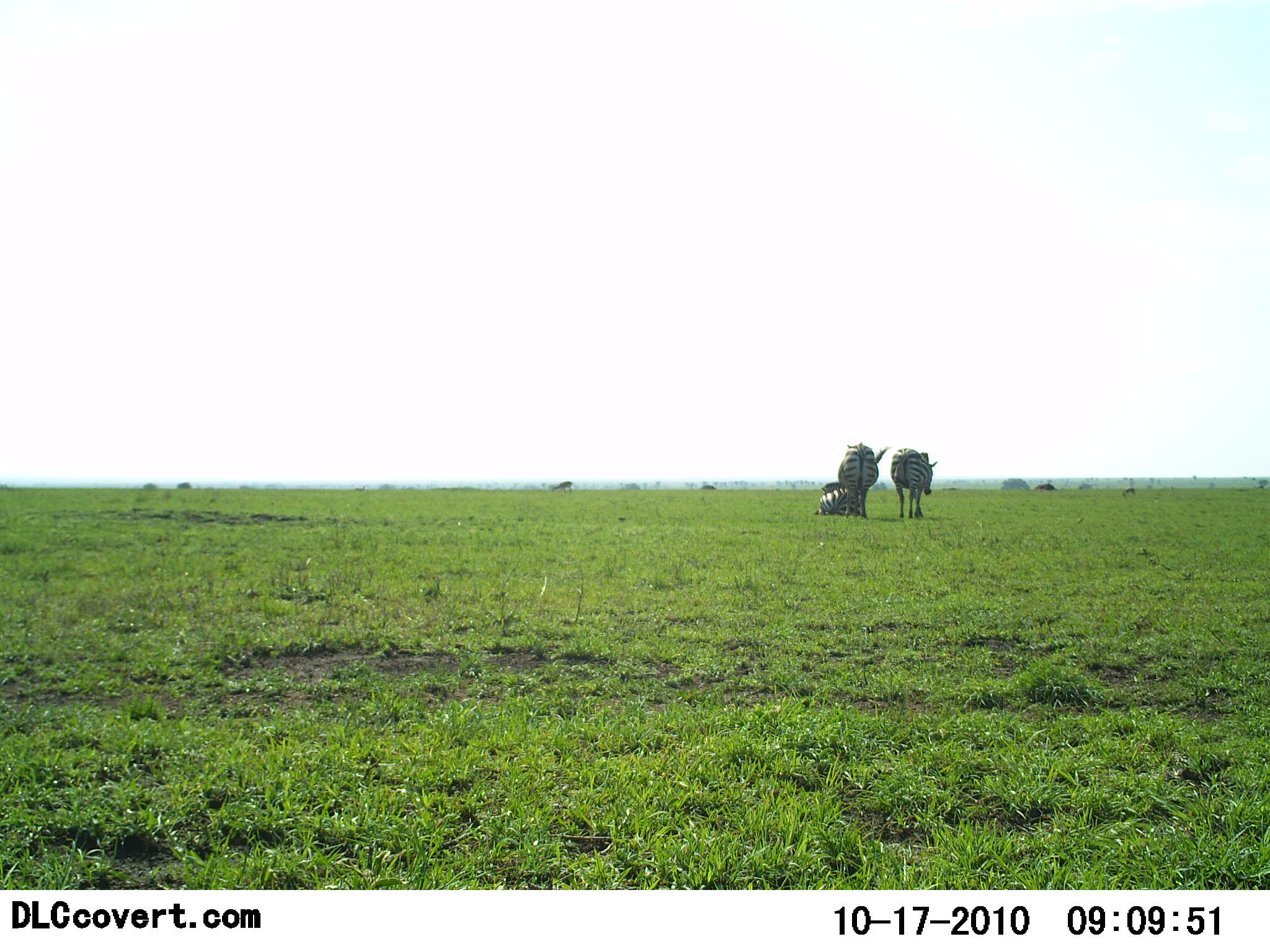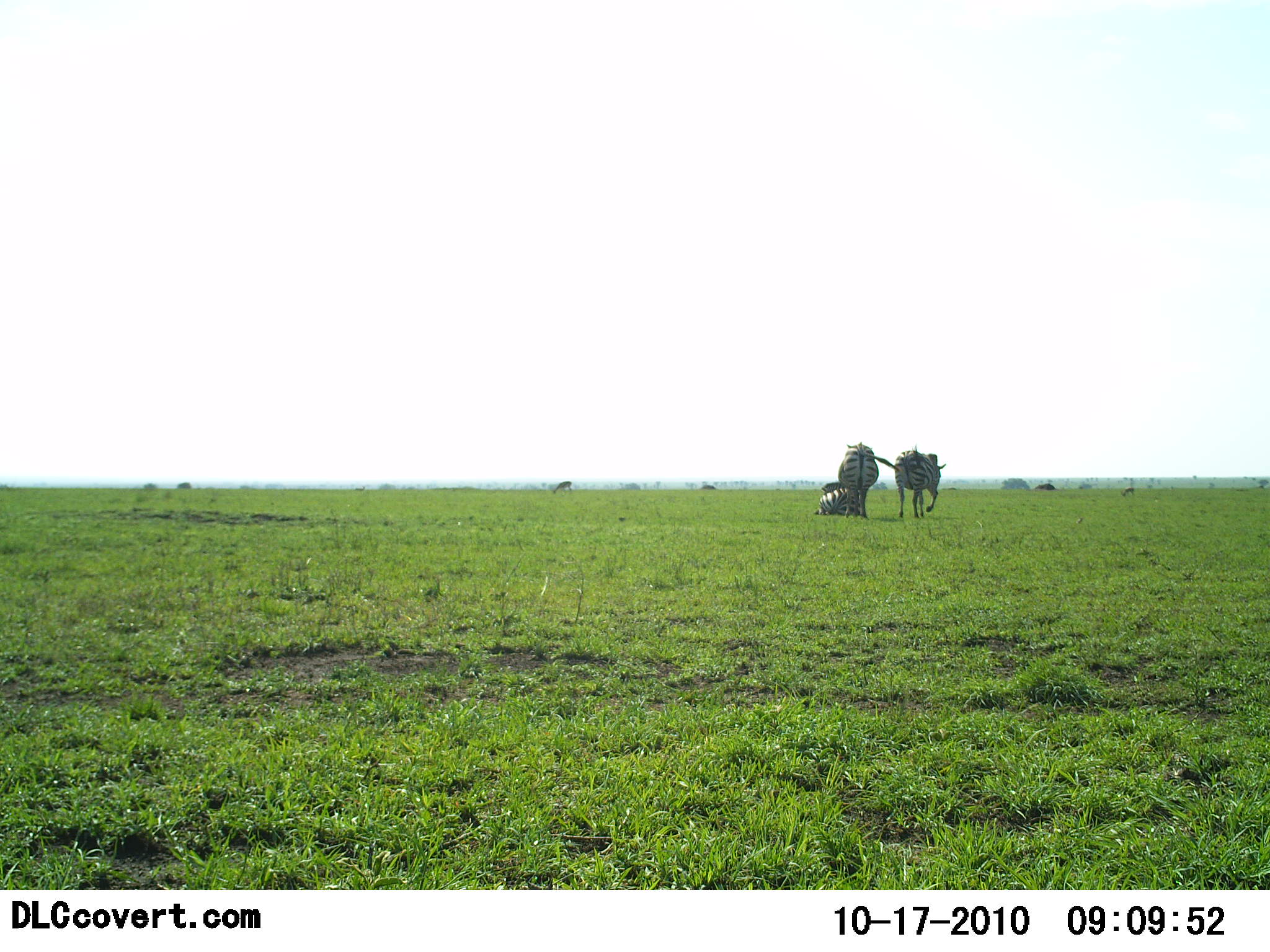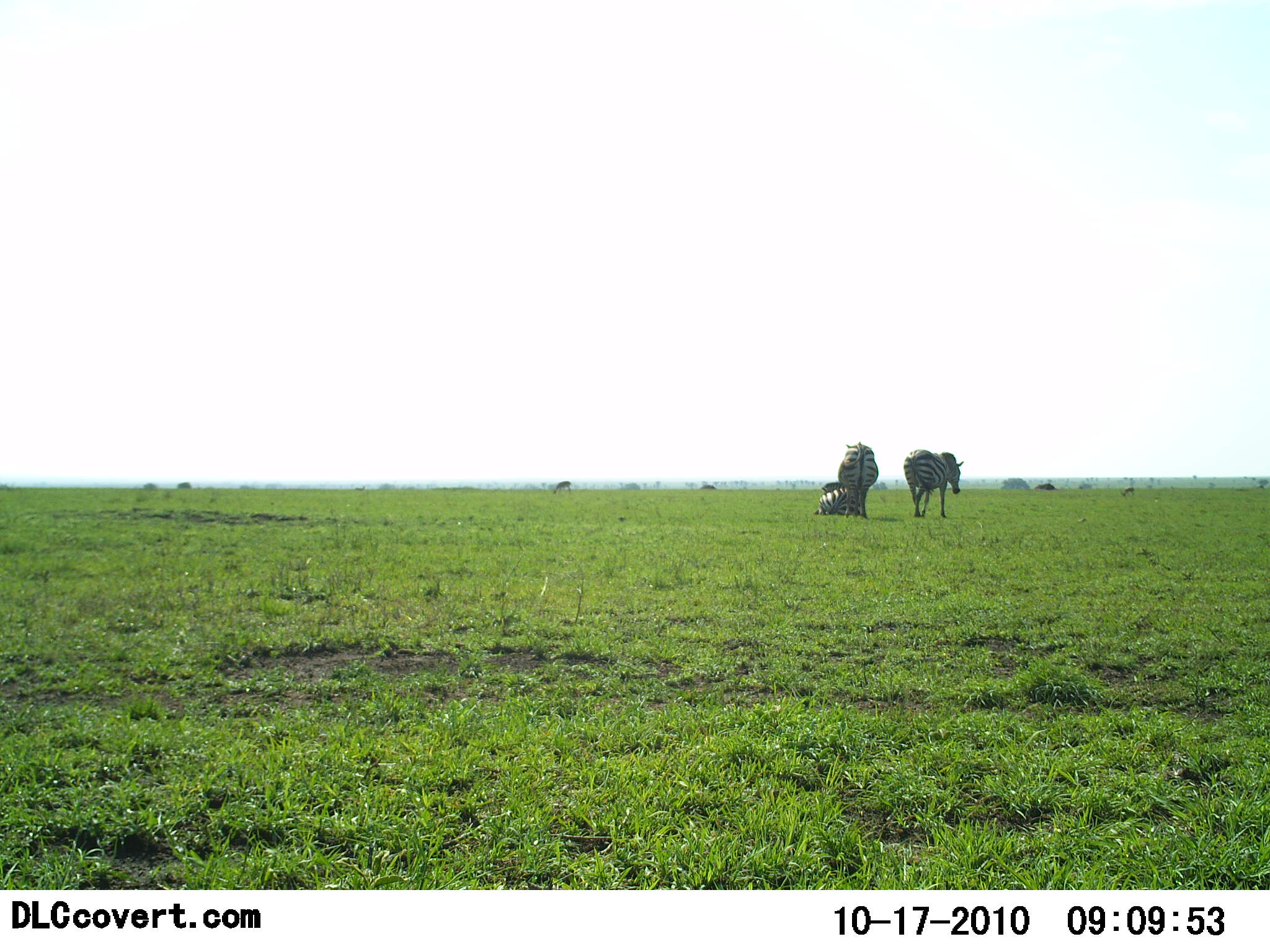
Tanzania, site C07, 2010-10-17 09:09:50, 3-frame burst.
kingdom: Animalia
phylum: Chordata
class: Mammalia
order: Perissodactyla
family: Equidae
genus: Equus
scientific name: Equus quagga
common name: plains zebra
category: zebra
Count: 3.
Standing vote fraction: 92%.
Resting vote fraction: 100%.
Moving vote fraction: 62%.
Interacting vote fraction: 0%.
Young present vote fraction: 0%.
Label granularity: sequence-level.